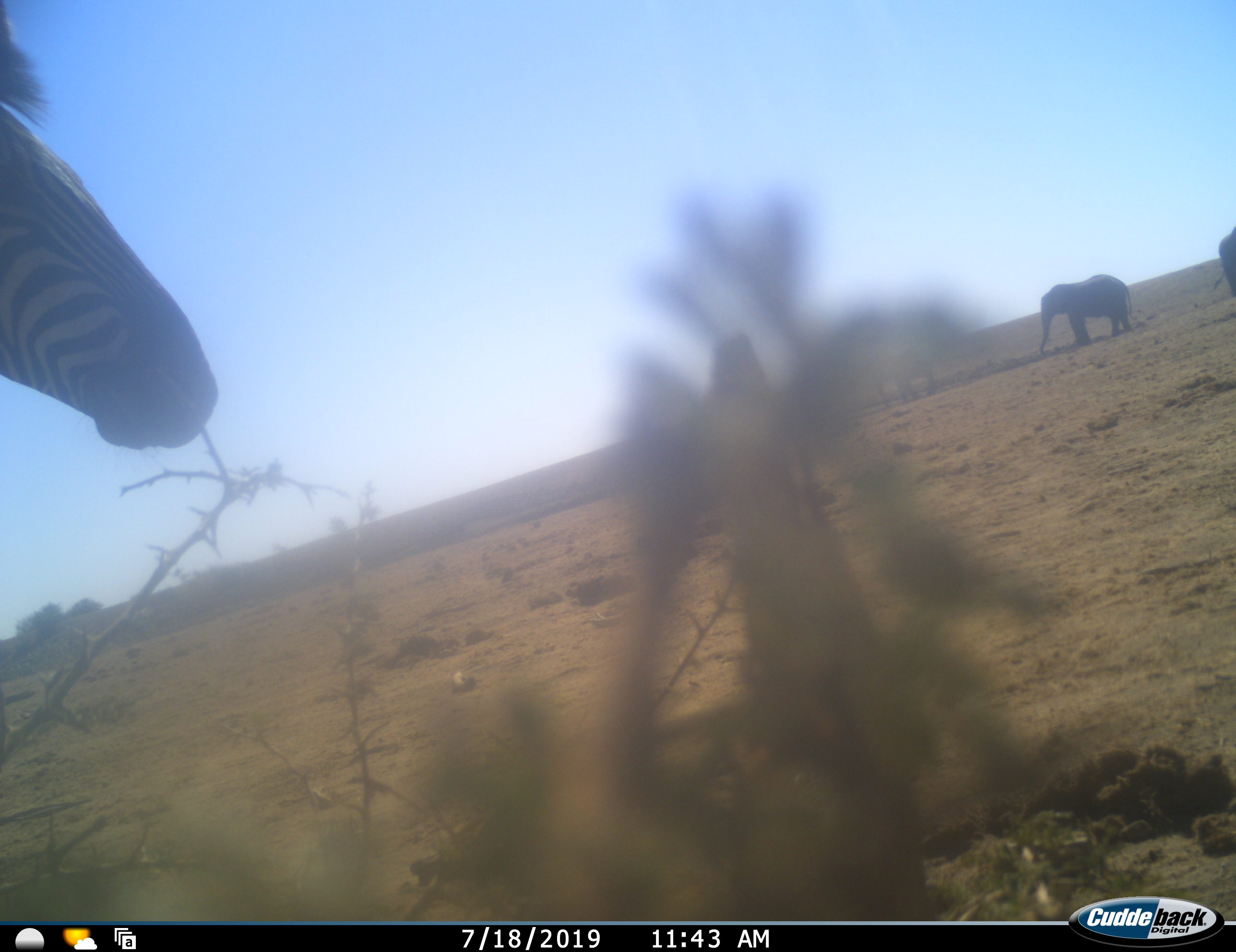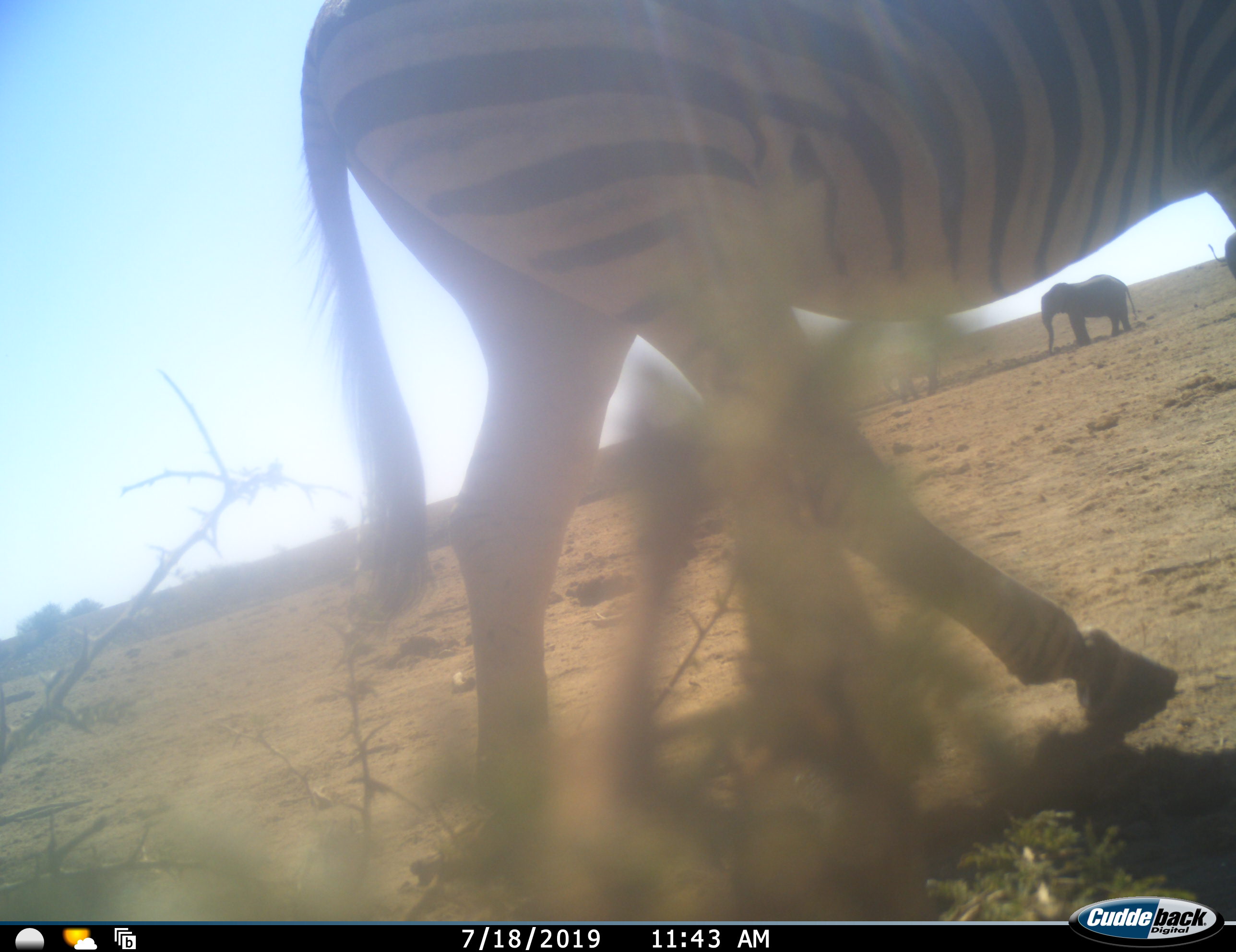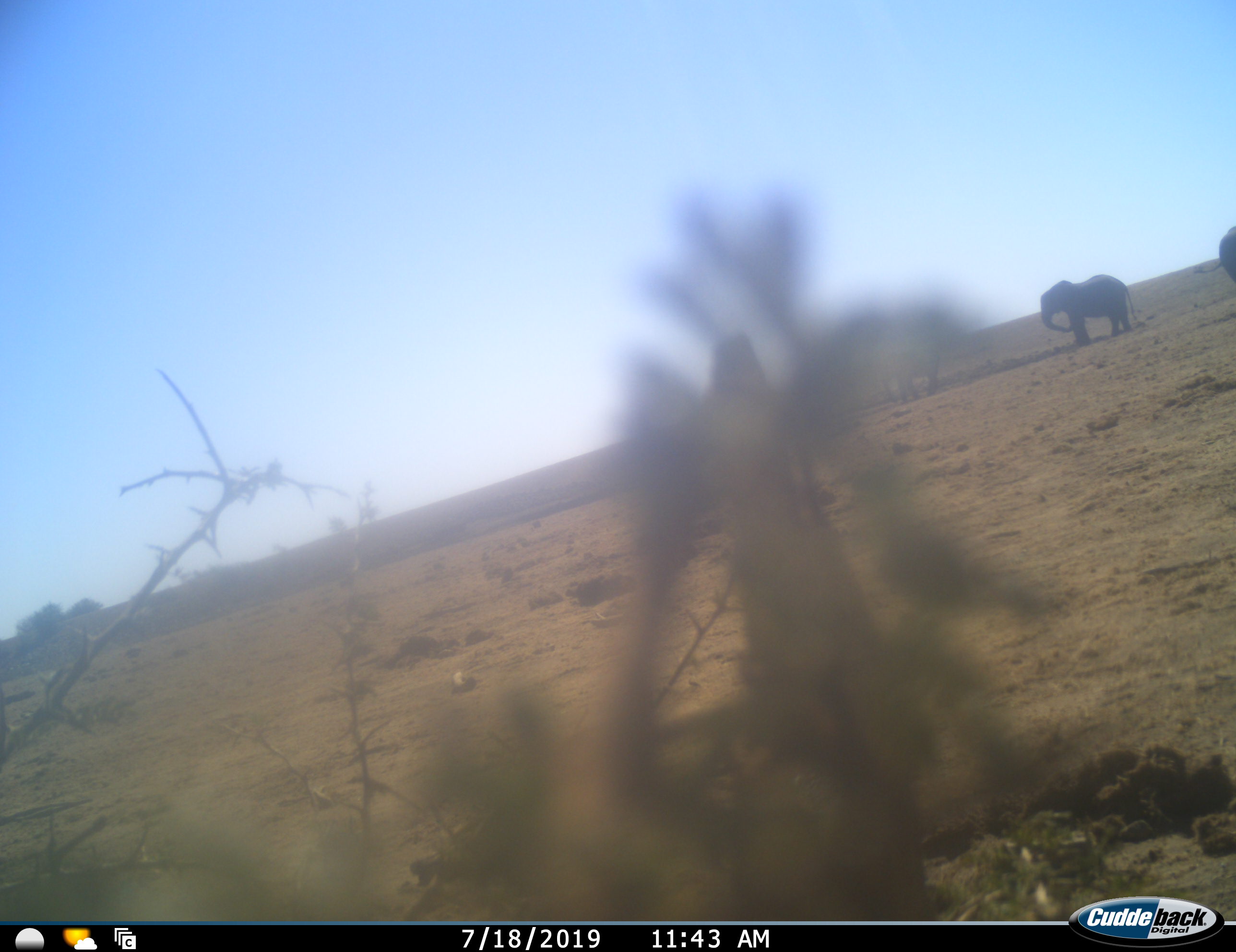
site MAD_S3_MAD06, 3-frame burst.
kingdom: Animalia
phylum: Chordata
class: Mammalia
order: Proboscidea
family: Elephantidae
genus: Loxodonta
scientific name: Loxodonta africana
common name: african bush elephant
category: elephant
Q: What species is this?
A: Elephant (african bush elephant) (Loxodonta africana).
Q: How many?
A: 2.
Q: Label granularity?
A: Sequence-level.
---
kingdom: Animalia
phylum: Chordata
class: Mammalia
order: Perissodactyla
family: Equidae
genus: Equus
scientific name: Equus quagga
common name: plains zebra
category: zebraplains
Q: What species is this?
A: Zebraplains (plains zebra) (Equus quagga).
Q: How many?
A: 1.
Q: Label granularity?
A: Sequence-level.